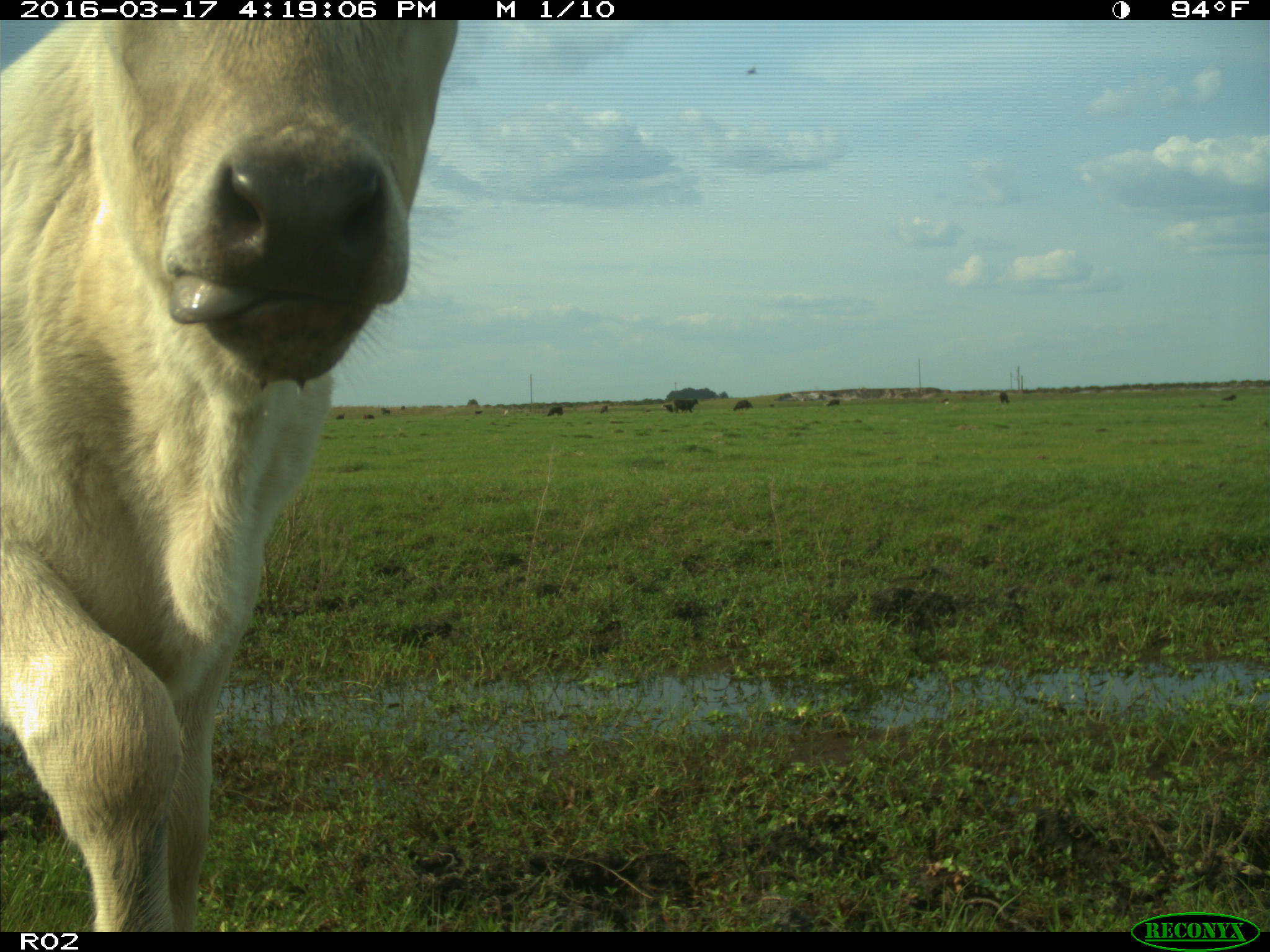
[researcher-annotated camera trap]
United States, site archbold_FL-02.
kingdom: Animalia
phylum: Chordata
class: Mammalia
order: Artiodactyla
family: Bovidae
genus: Bos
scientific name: Bos taurus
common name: domestic cow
Bos taurus (domestic cow).